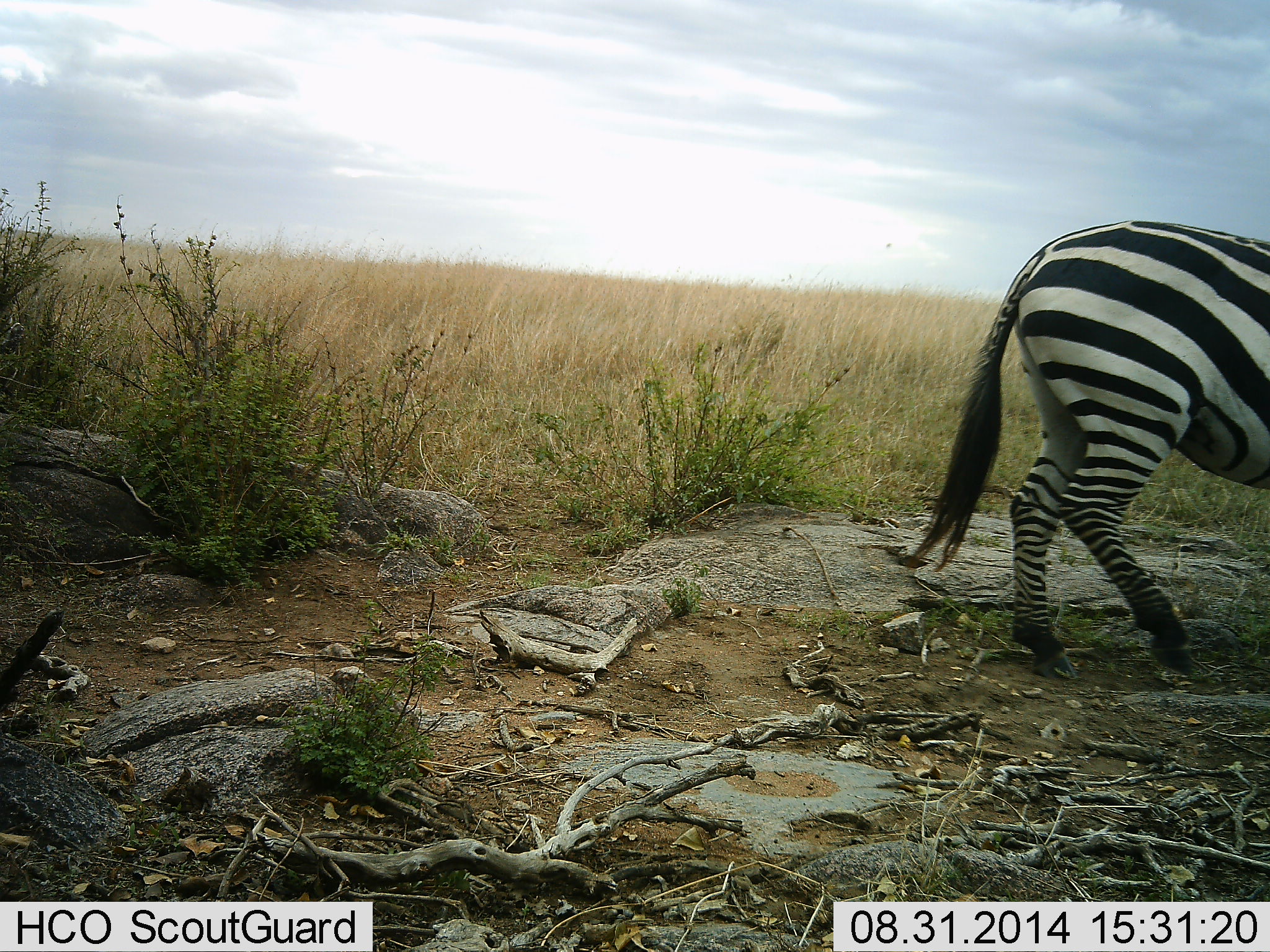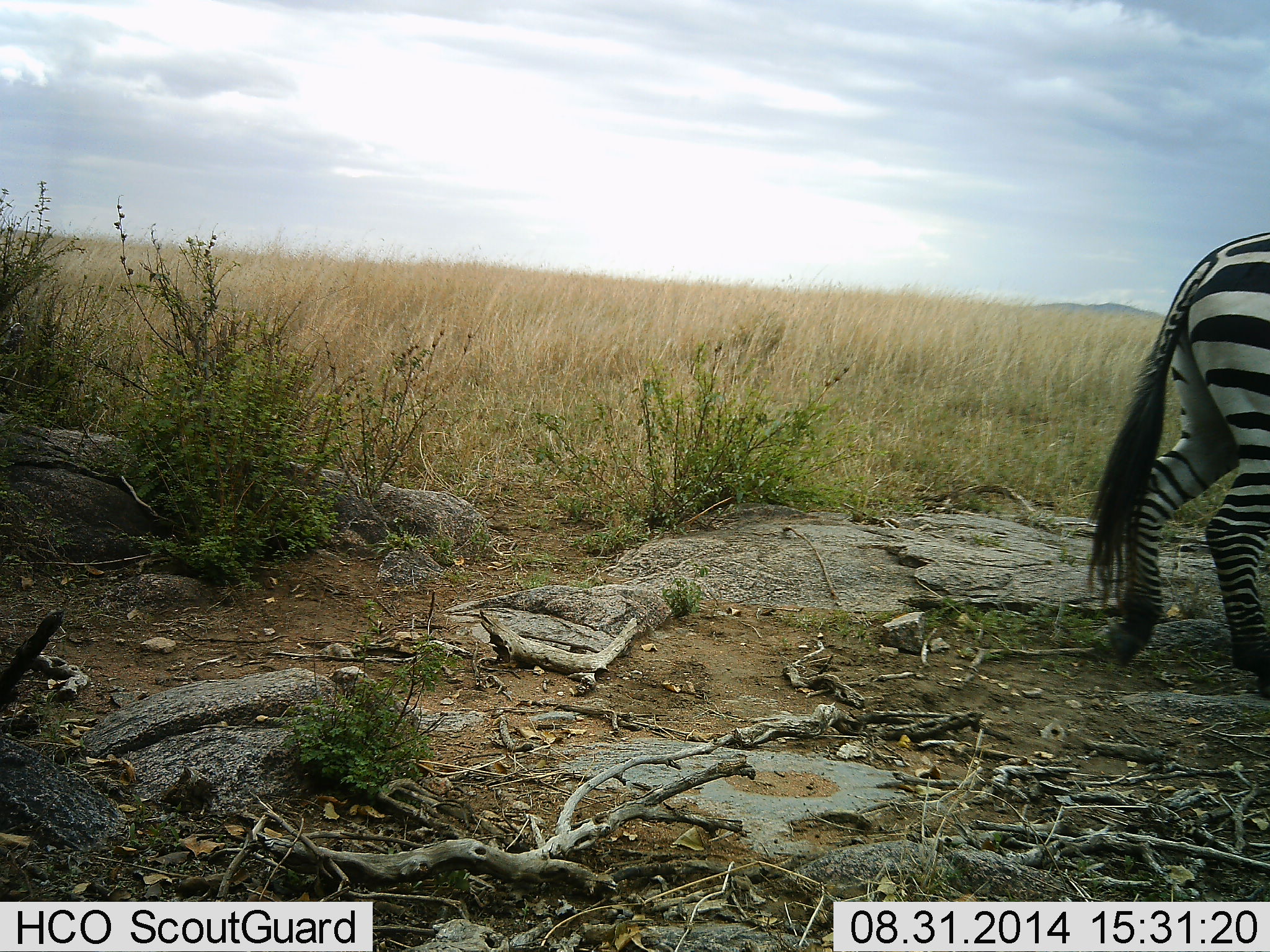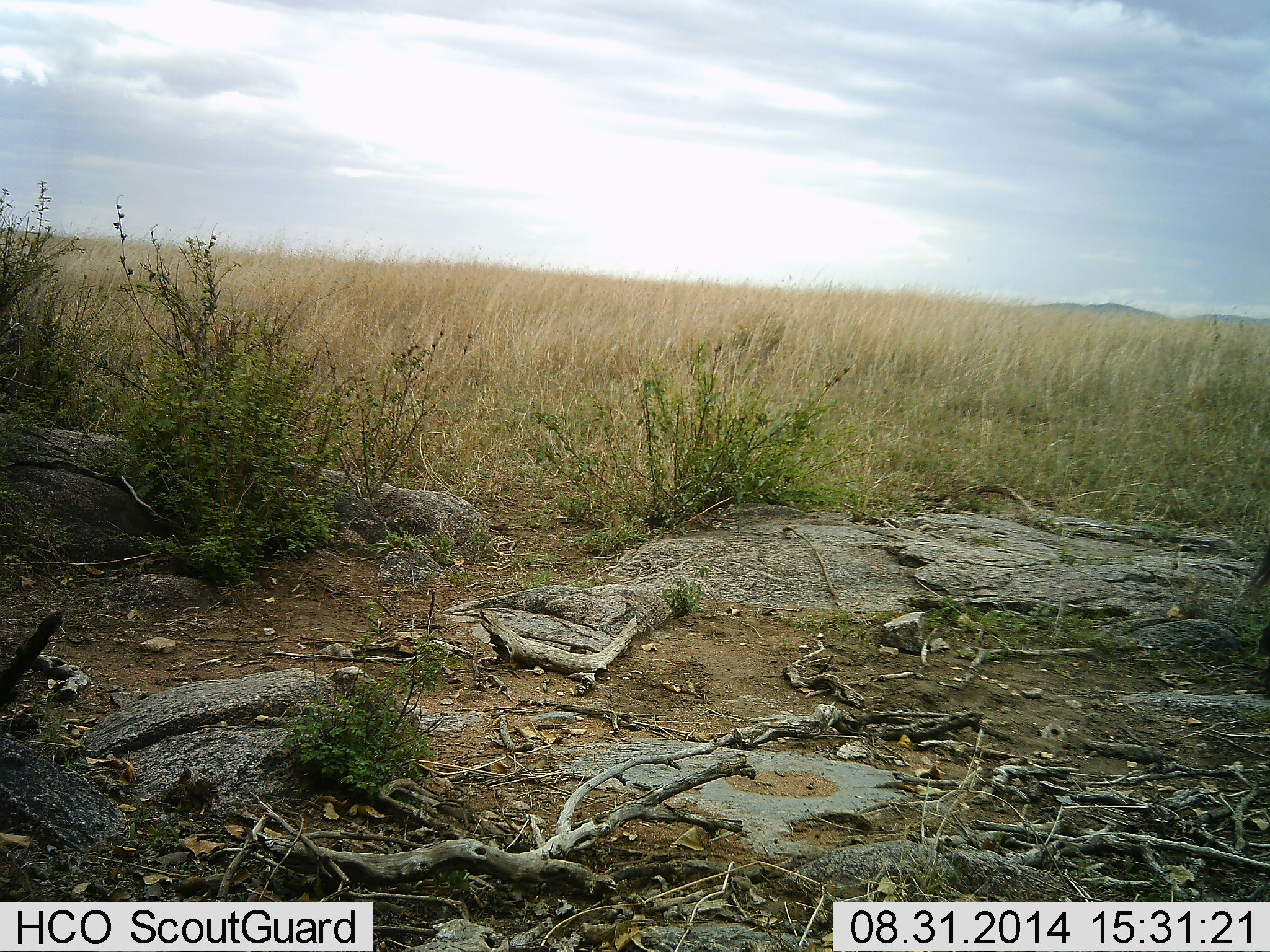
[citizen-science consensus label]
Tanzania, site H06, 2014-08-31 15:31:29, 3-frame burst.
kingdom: Animalia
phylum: Chordata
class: Mammalia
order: Perissodactyla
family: Equidae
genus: Equus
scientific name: Equus quagga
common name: plains zebra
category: zebra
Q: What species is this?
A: Zebra (plains zebra) (Equus quagga).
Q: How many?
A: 1.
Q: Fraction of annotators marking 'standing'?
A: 0%.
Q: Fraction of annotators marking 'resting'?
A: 0%.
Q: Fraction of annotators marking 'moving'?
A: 100%.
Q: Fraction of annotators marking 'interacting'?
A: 0%.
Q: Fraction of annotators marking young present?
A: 0%.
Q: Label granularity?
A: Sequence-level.